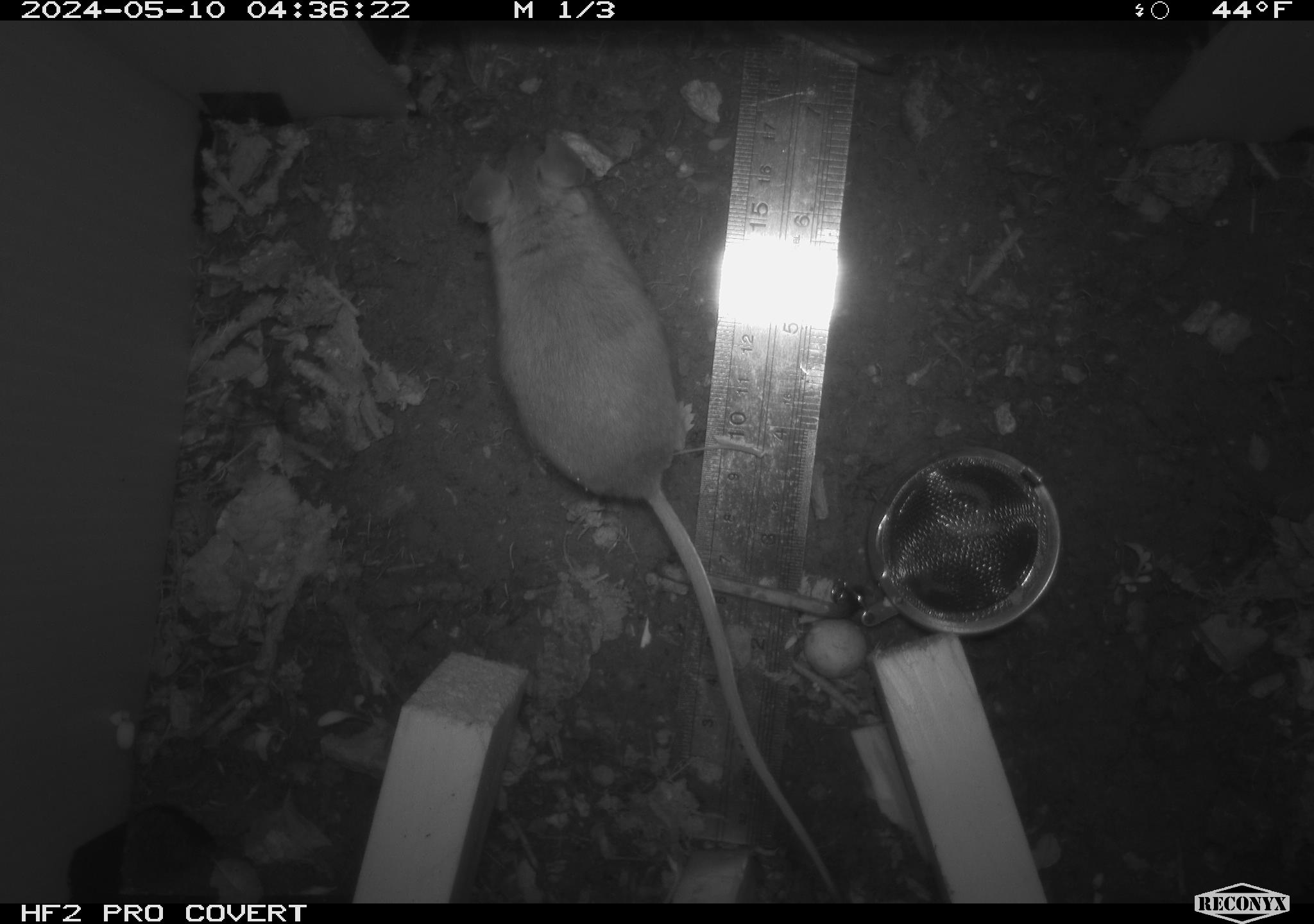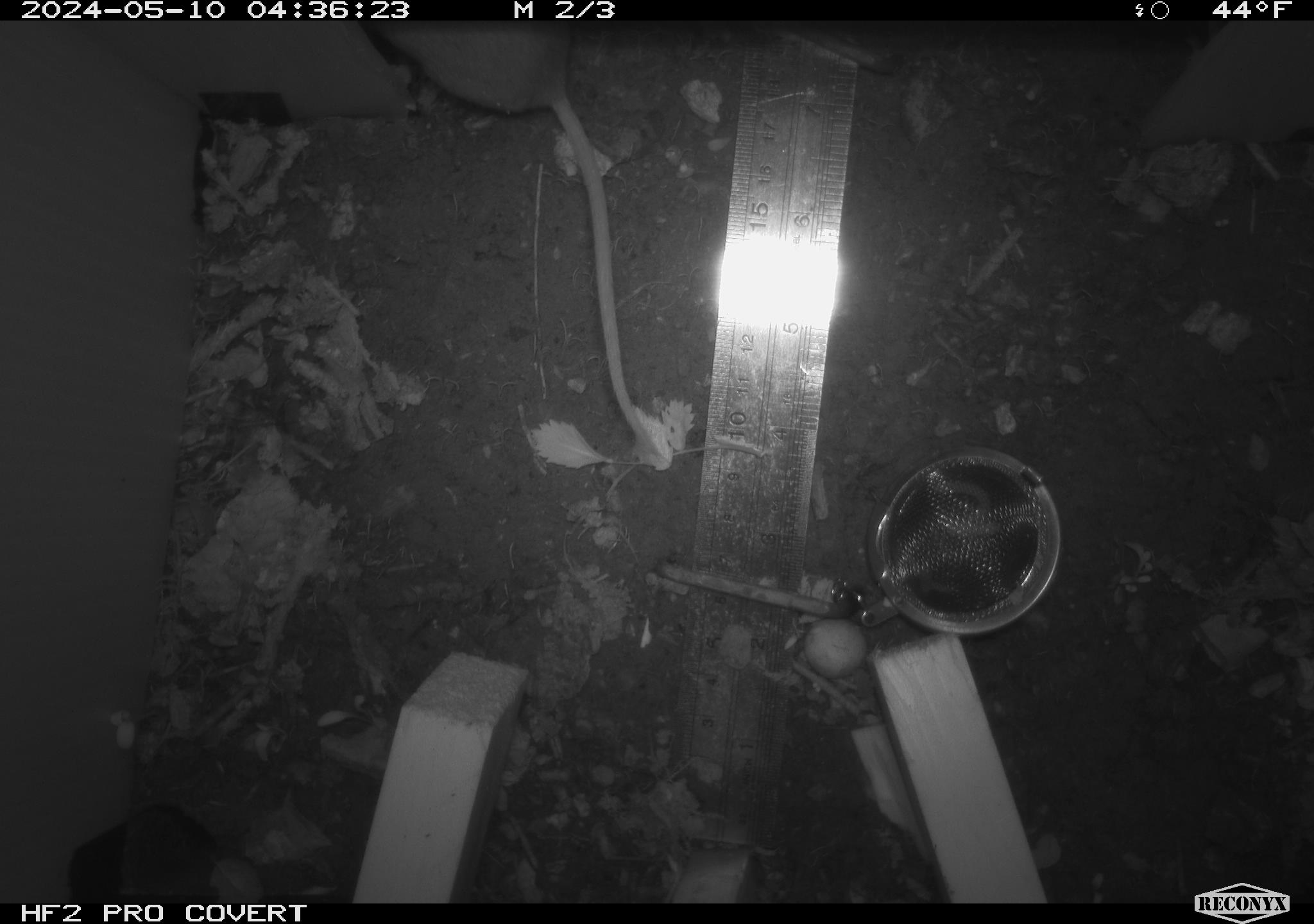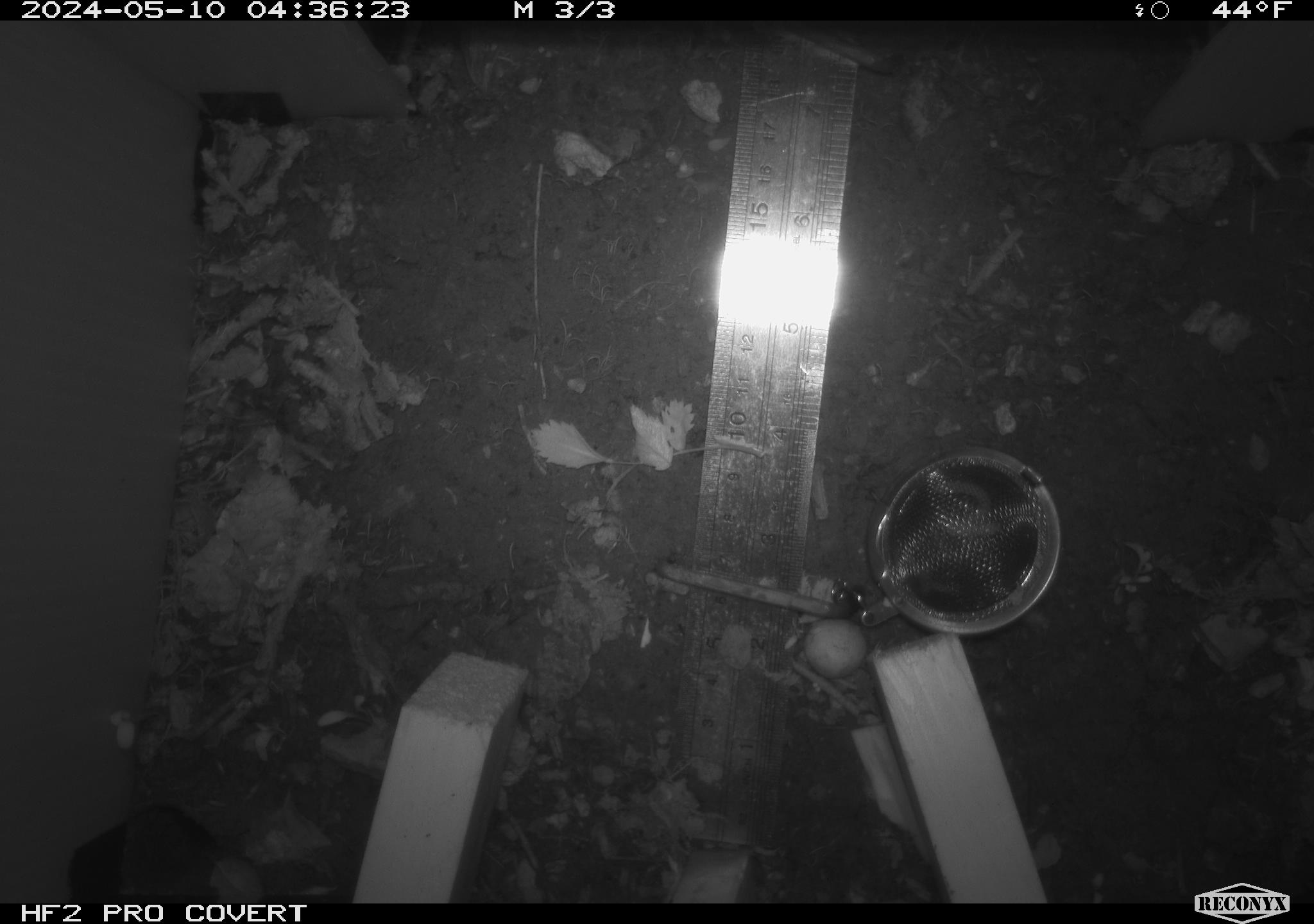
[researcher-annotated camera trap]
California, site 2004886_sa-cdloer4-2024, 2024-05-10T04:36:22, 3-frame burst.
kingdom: Animalia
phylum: Chordata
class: Mammalia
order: Rodentia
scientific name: Rodentia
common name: woodrat or rat or mouse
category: woodrat or rat or mouse species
Woodrat or rat or mouse species (woodrat or rat or mouse) (Rodentia).